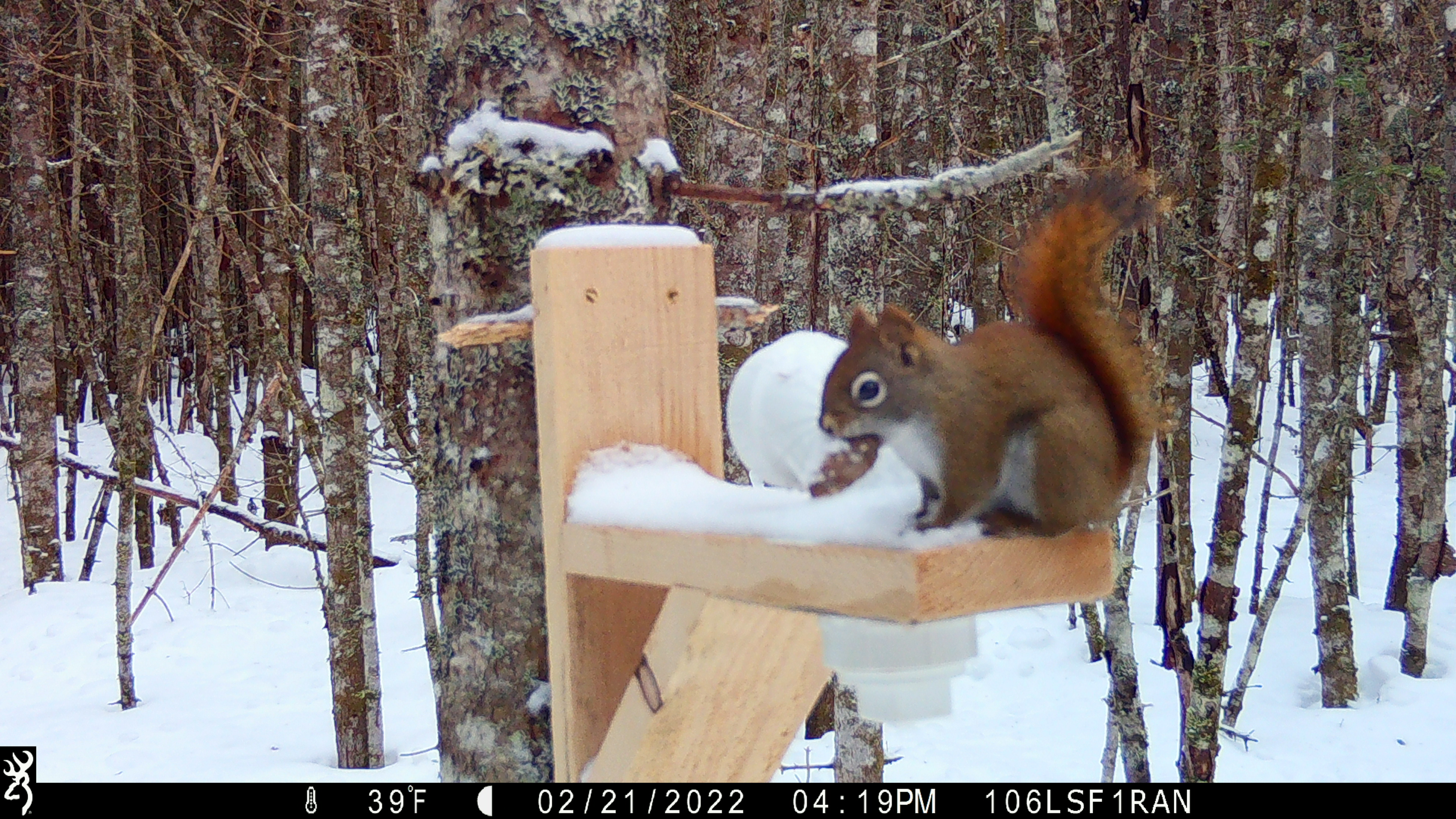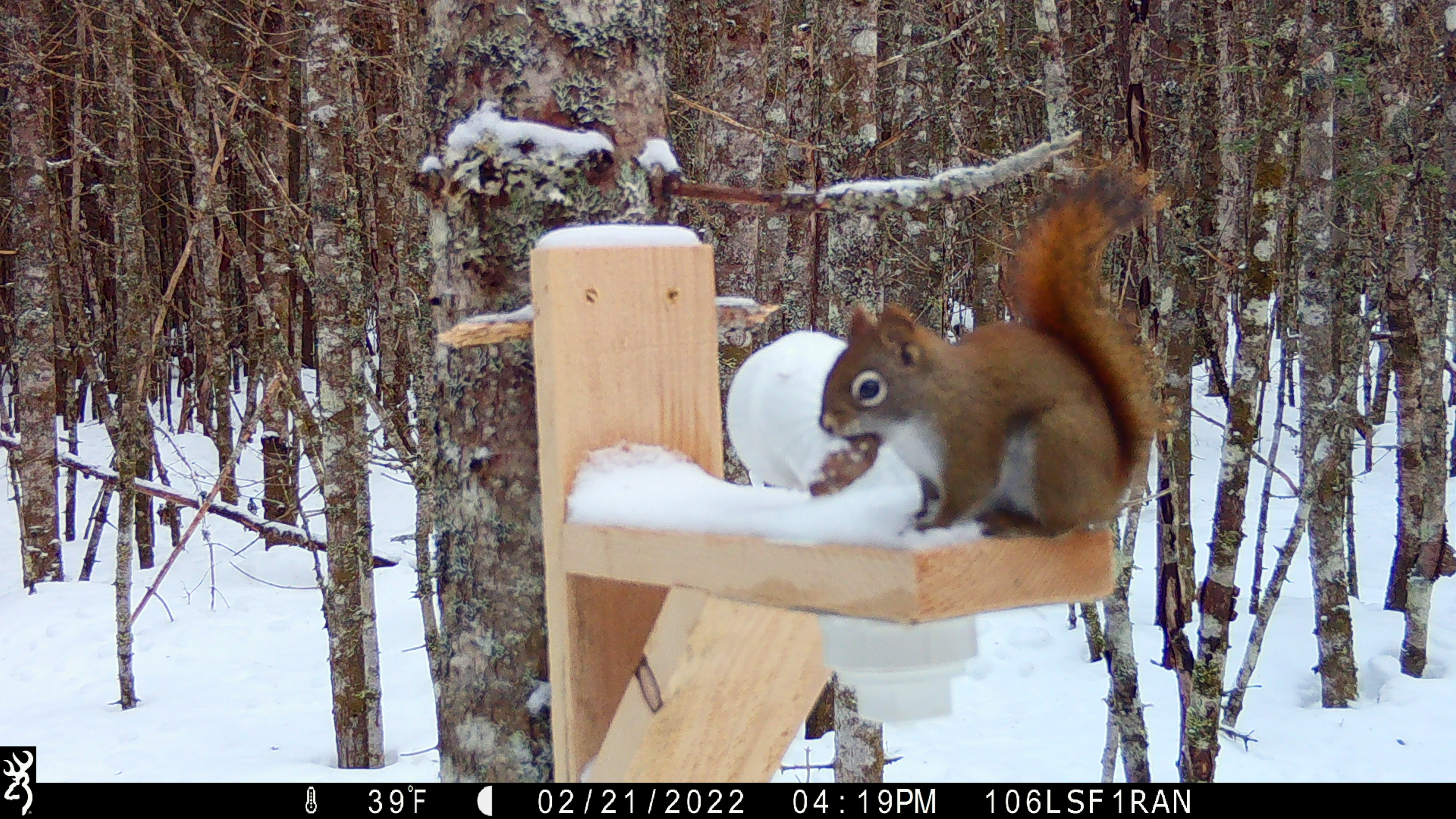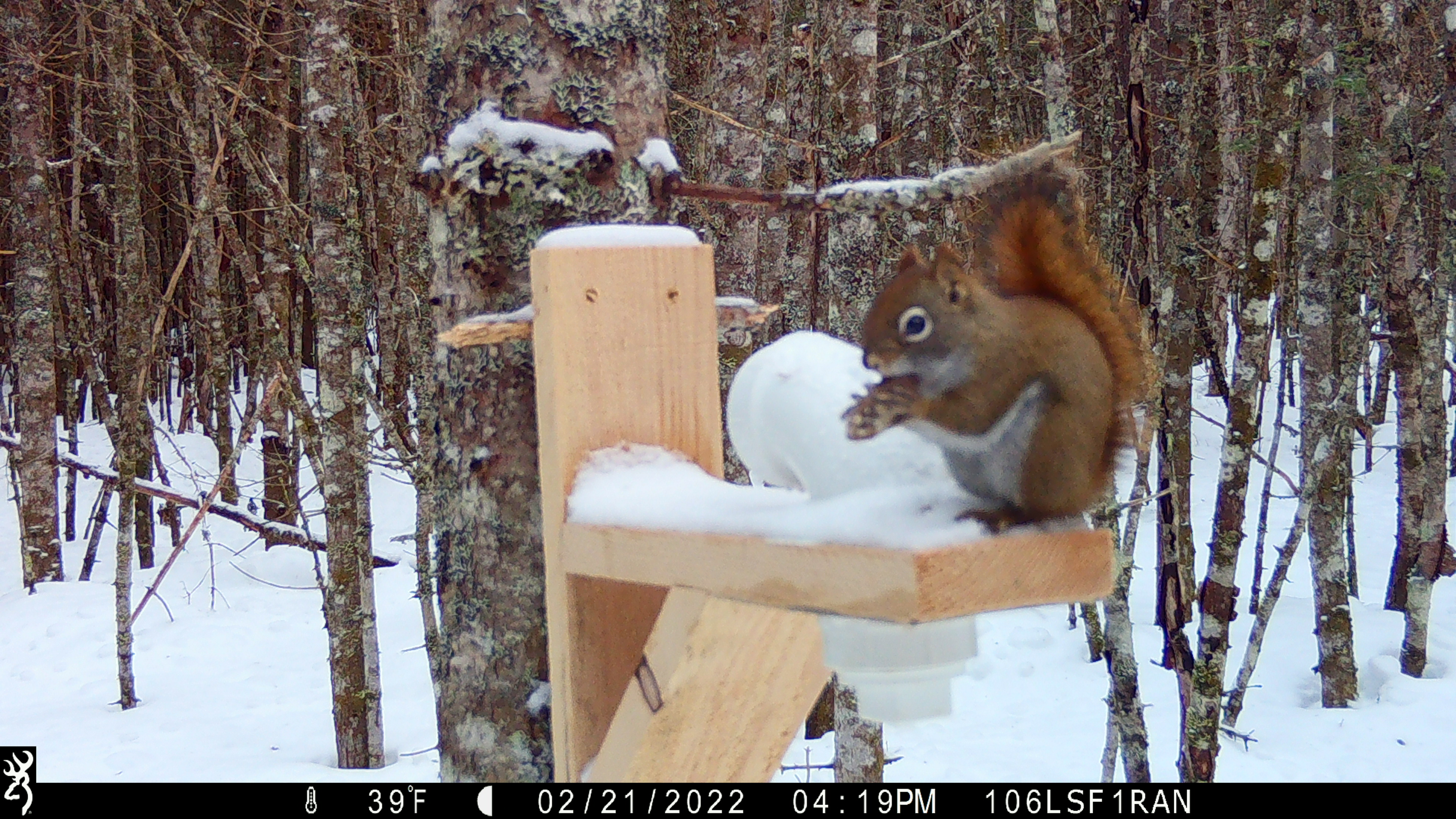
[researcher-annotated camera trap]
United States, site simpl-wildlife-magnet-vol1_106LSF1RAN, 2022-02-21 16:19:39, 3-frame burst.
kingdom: Animalia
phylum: Chordata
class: Mammalia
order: Rodentia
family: Sciuridae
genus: Tamiasciurus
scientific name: Tamiasciurus hudsonicus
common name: red squirrel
Red squirrel (Tamiasciurus hudsonicus).